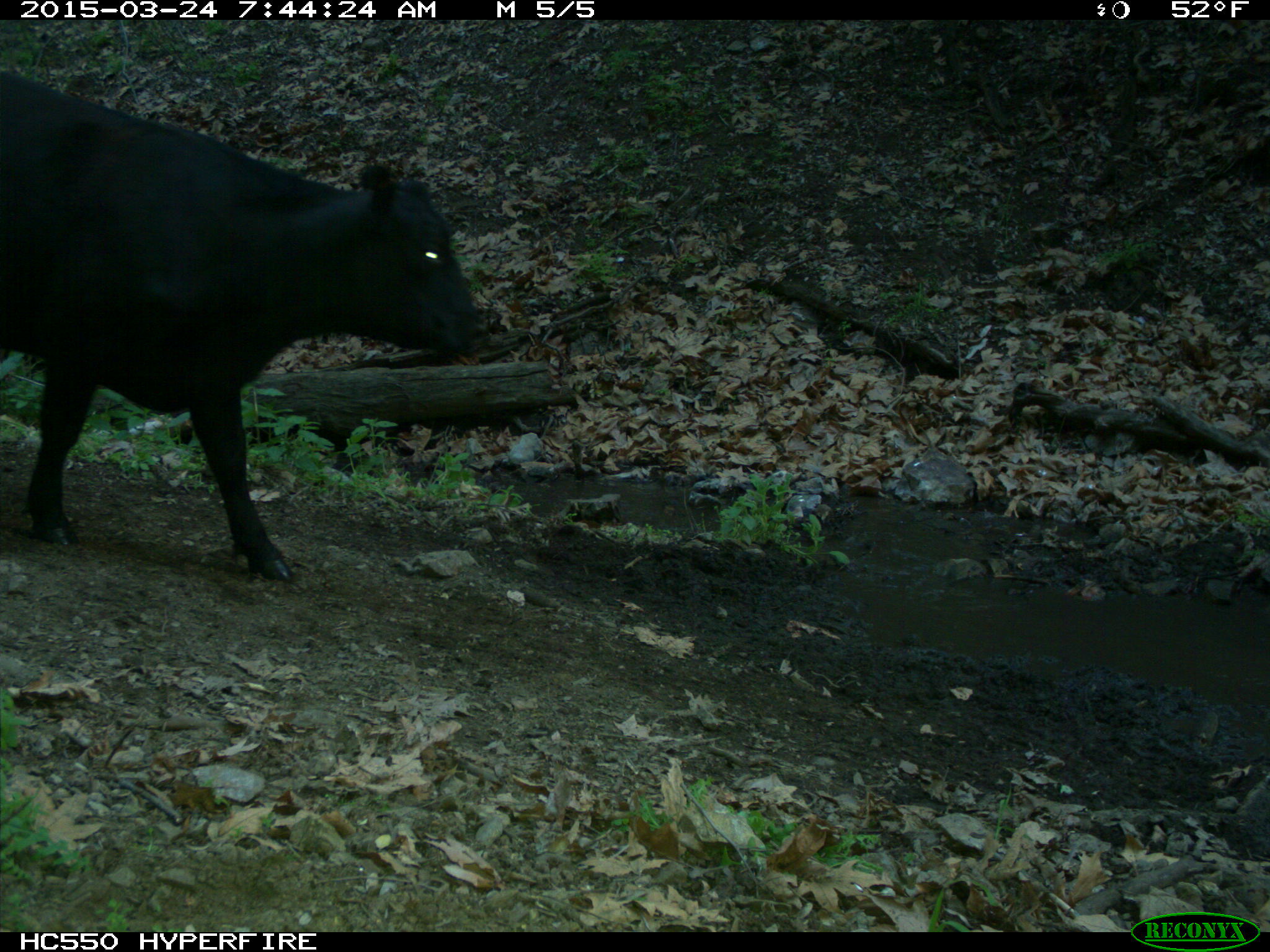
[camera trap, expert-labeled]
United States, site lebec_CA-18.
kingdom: Animalia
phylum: Chordata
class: Mammalia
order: Artiodactyla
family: Bovidae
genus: Bos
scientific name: Bos taurus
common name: domestic cow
Bos taurus (domestic cow).